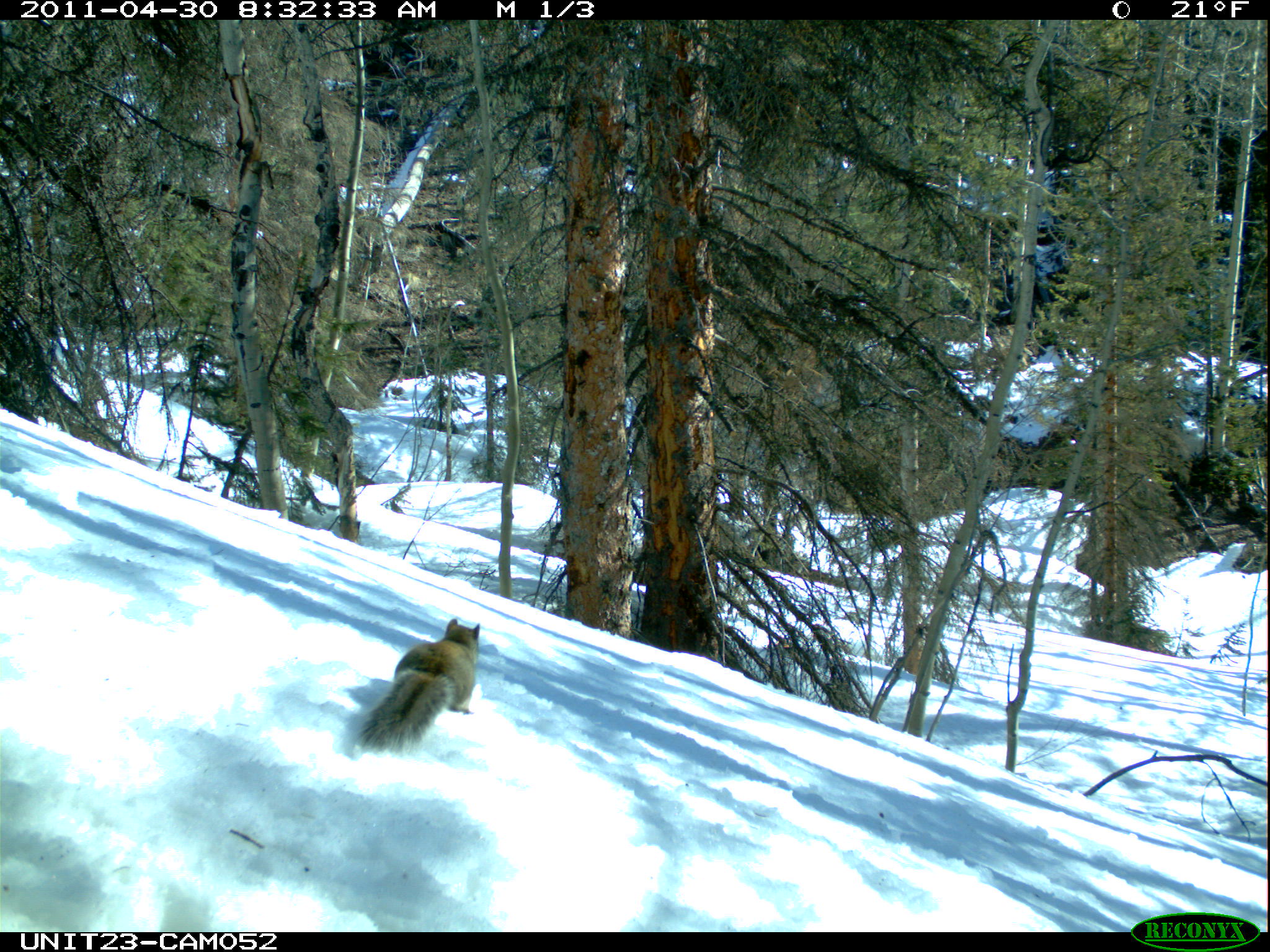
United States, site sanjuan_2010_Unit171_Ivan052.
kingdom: Animalia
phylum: Chordata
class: Mammalia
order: Rodentia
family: Sciuridae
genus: Tamiasciurus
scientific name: Tamiasciurus hudsonicus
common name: american red squirrel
Tamiasciurus hudsonicus (american red squirrel).